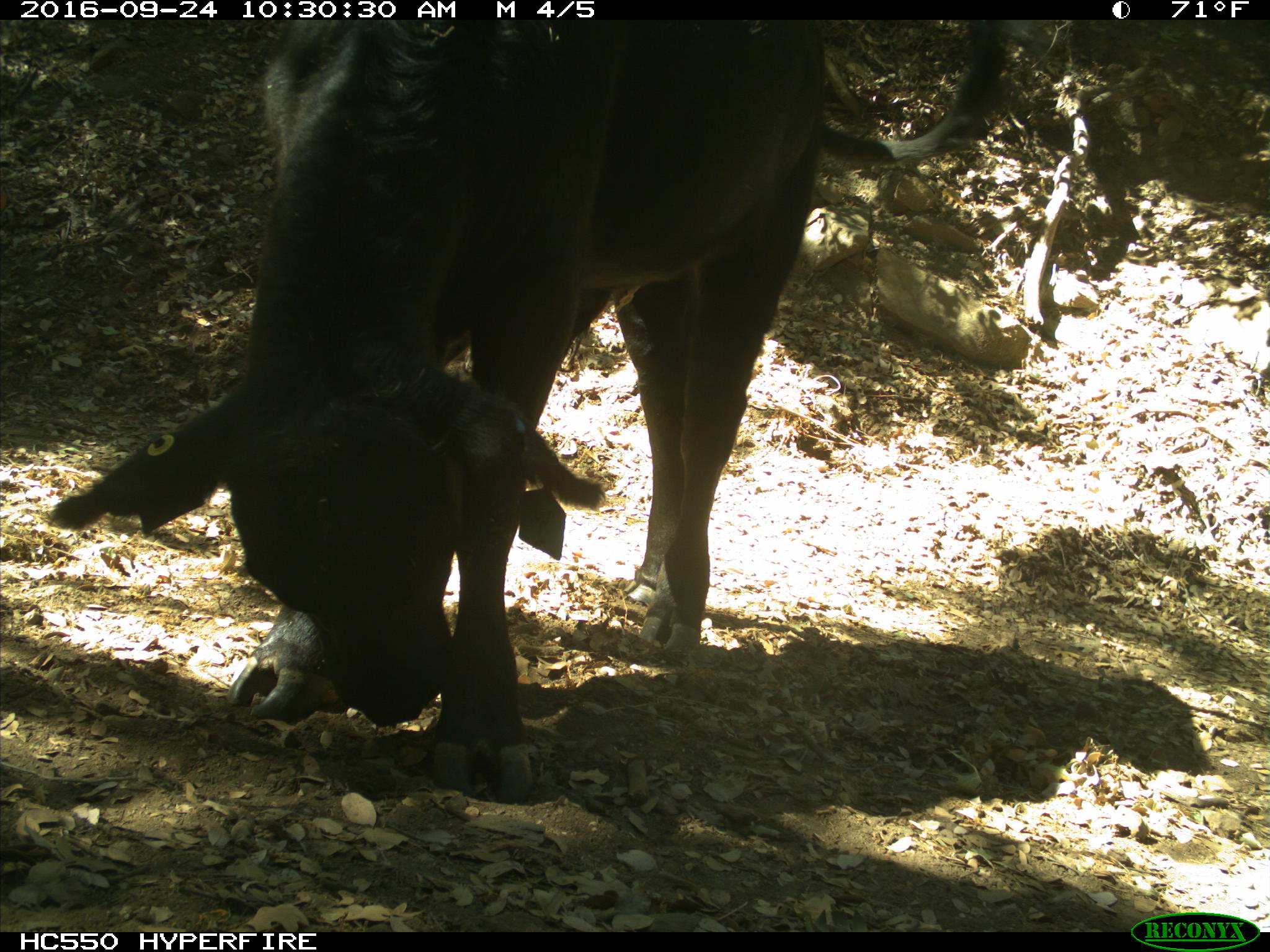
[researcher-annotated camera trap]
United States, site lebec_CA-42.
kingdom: Animalia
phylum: Chordata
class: Mammalia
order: Artiodactyla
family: Bovidae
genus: Bos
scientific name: Bos taurus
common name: domestic cow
Bos taurus (domestic cow).